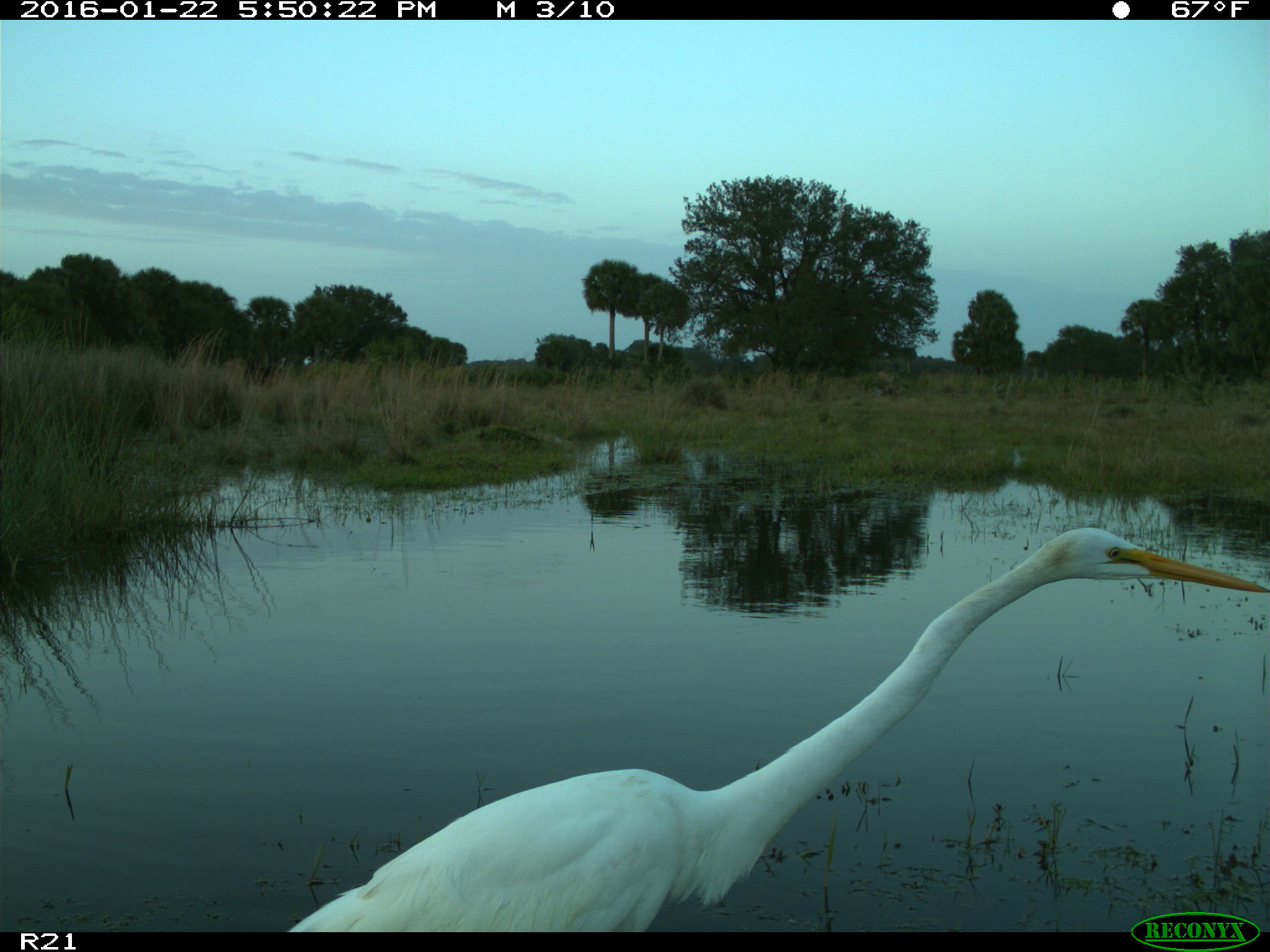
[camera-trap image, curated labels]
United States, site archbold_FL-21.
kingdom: Animalia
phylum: Chordata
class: Aves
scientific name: Aves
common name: birds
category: unidentified bird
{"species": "unidentified bird (birds) (Aves)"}